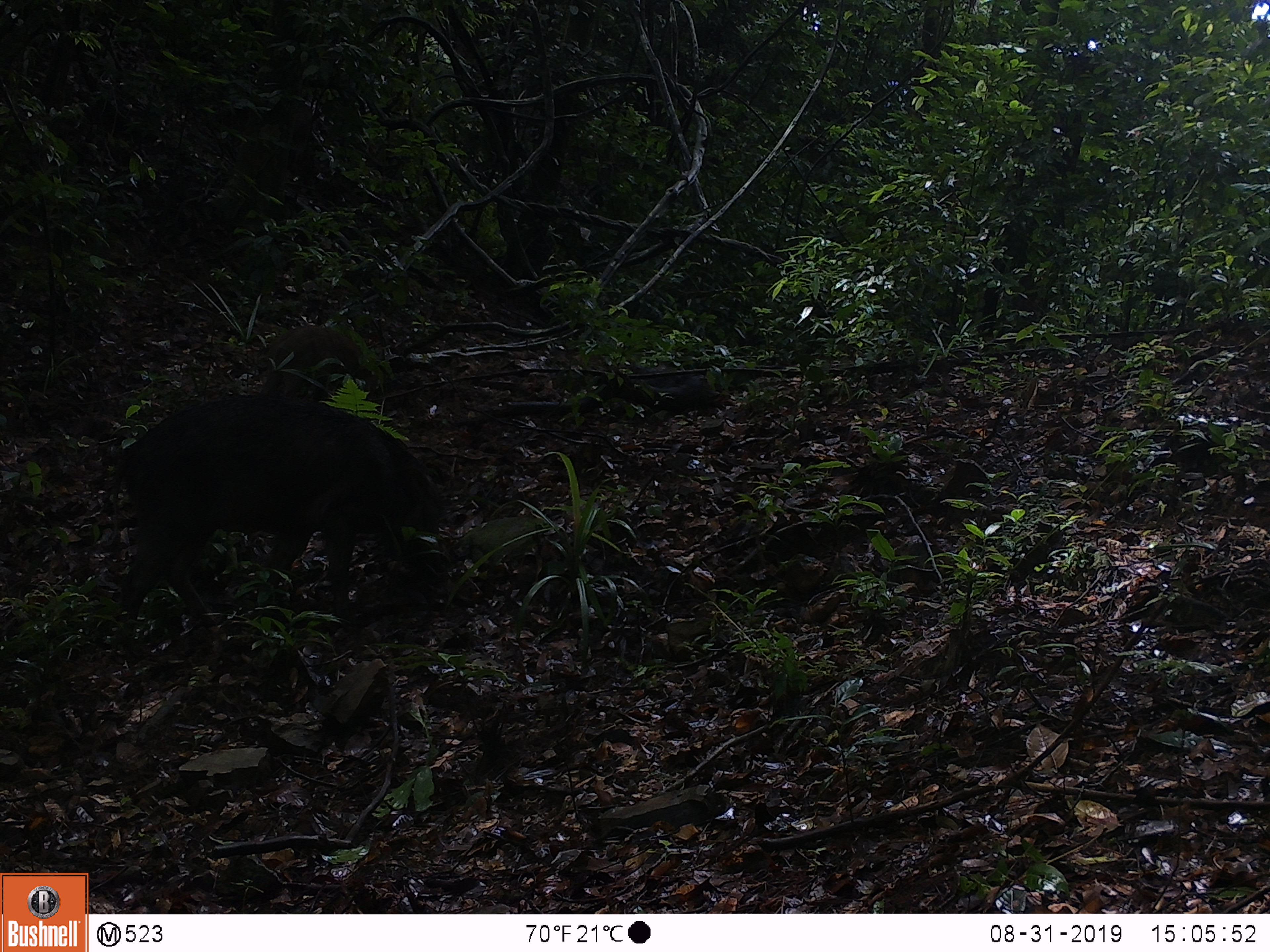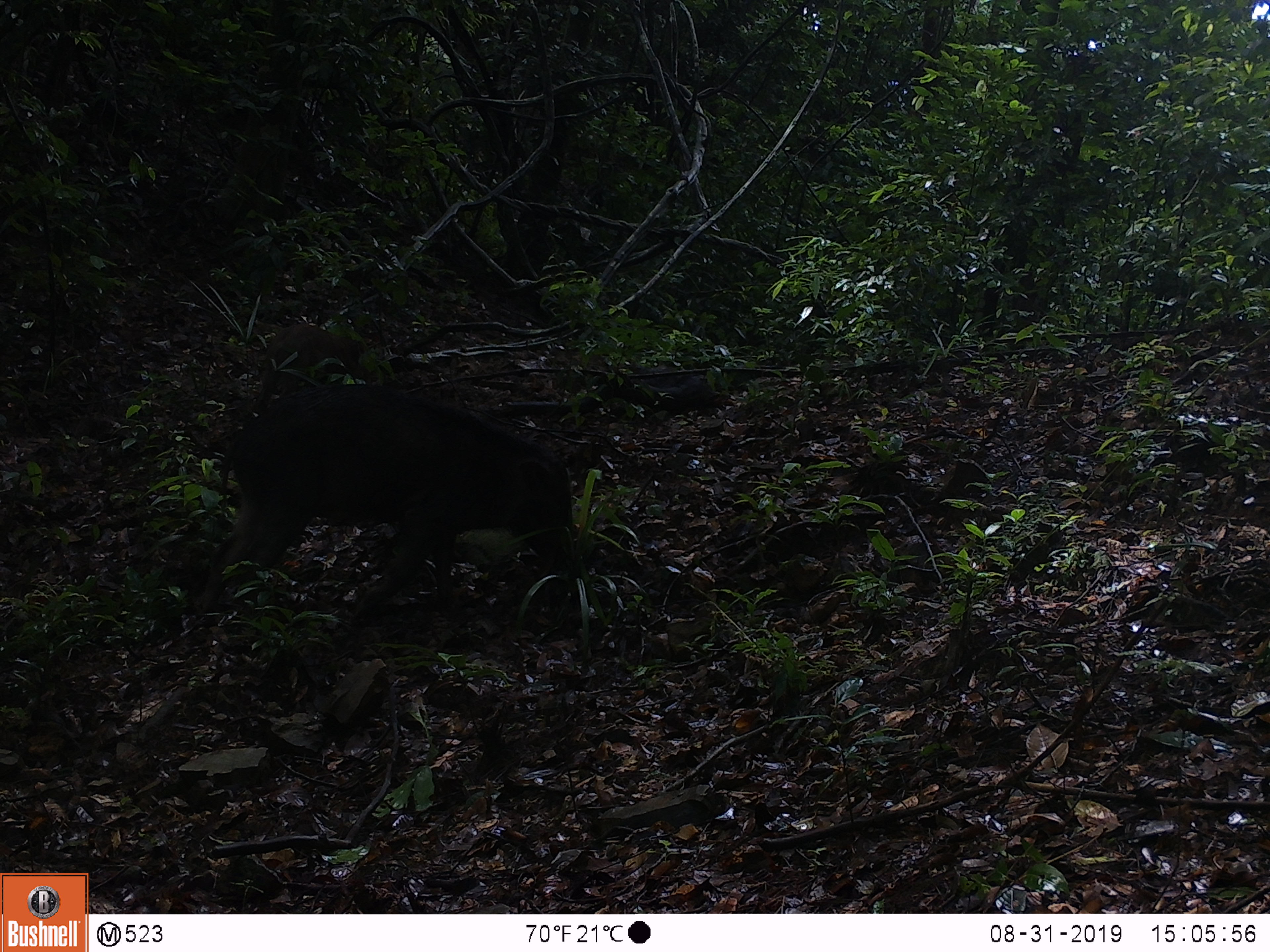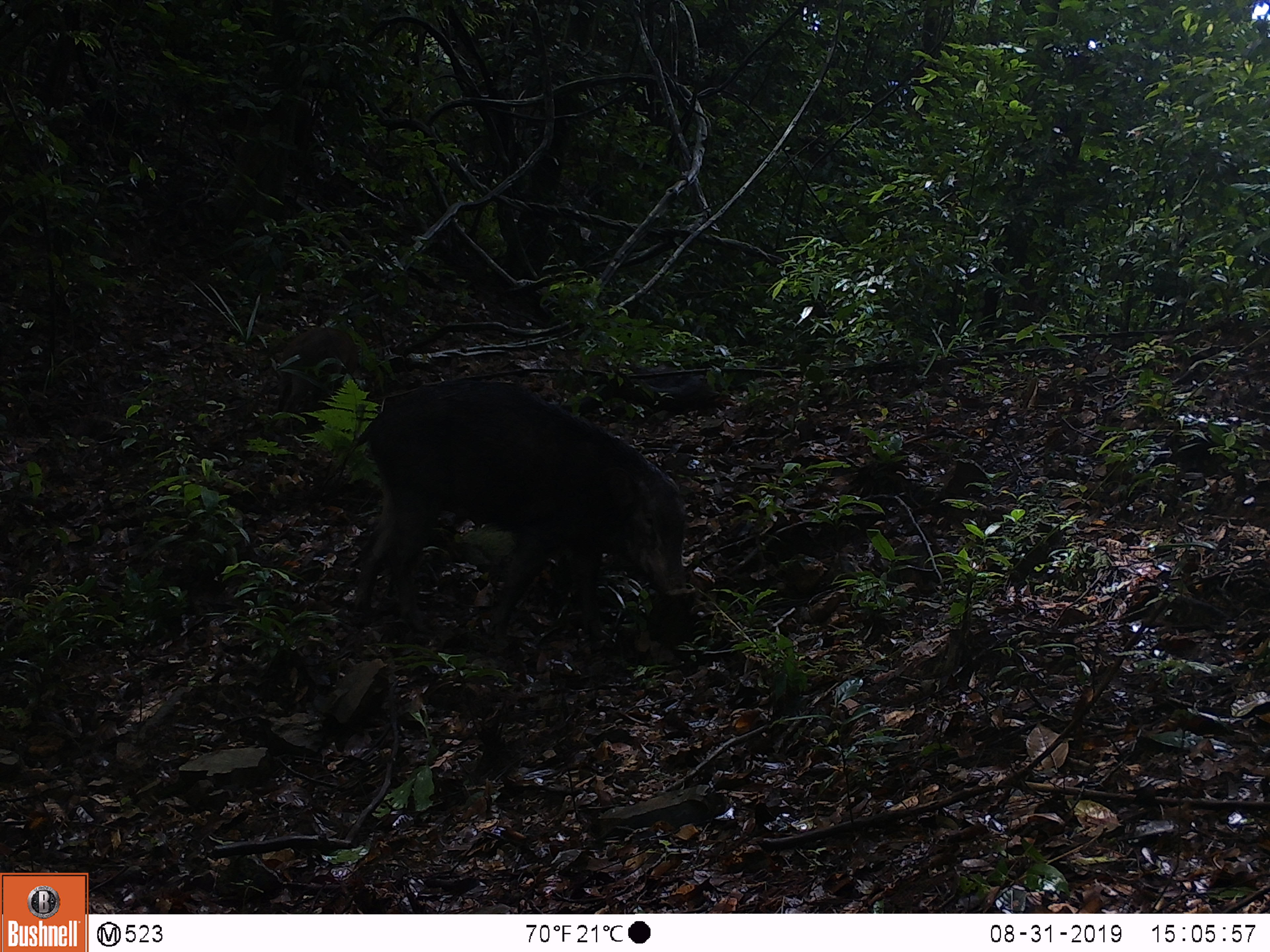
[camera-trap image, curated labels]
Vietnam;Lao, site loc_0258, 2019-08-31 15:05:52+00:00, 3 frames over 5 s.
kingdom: Animalia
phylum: Chordata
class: Mammalia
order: Artiodactyla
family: Suidae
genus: Sus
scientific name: Sus scrofa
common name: eurasian wild pig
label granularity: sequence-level